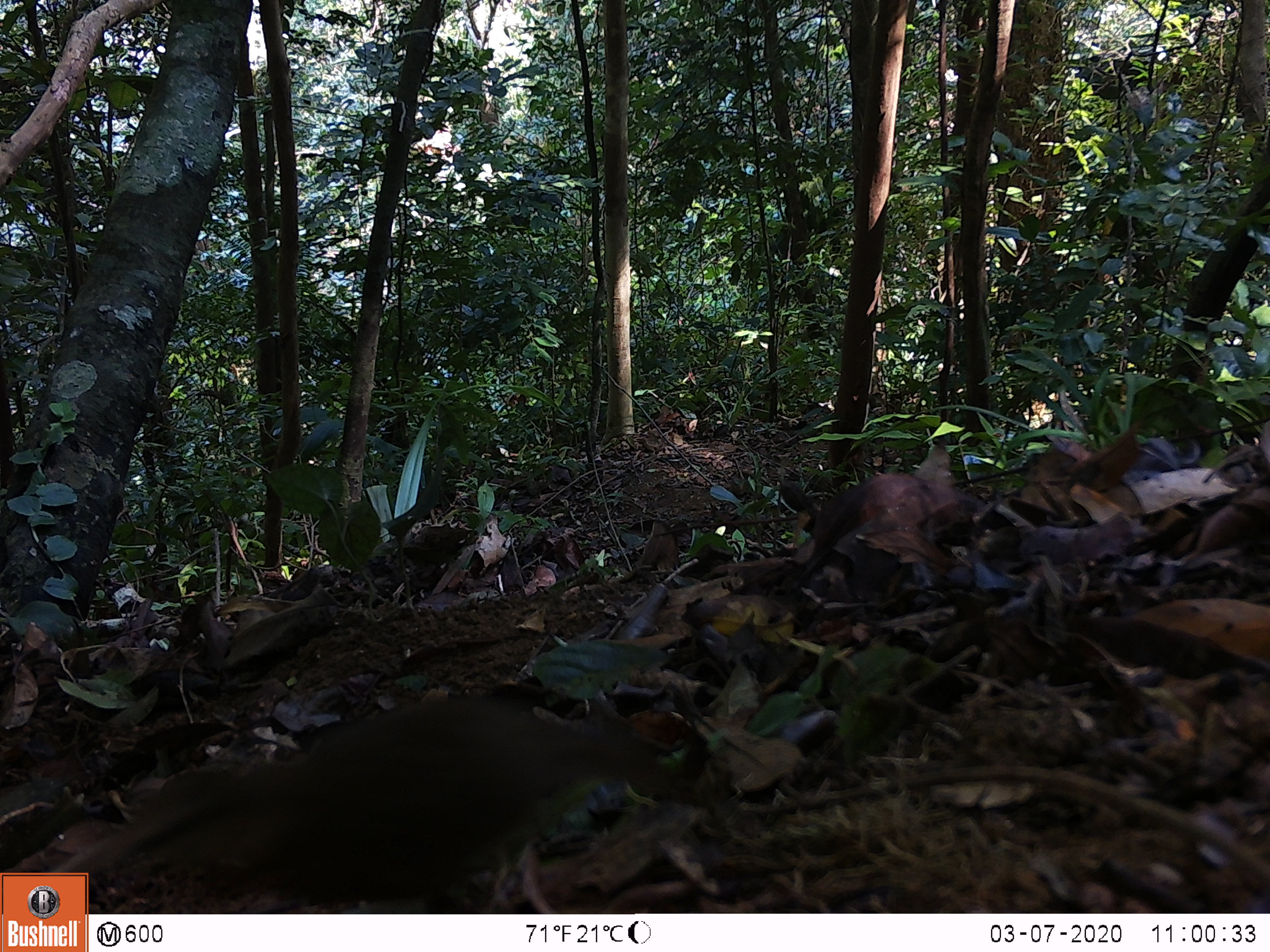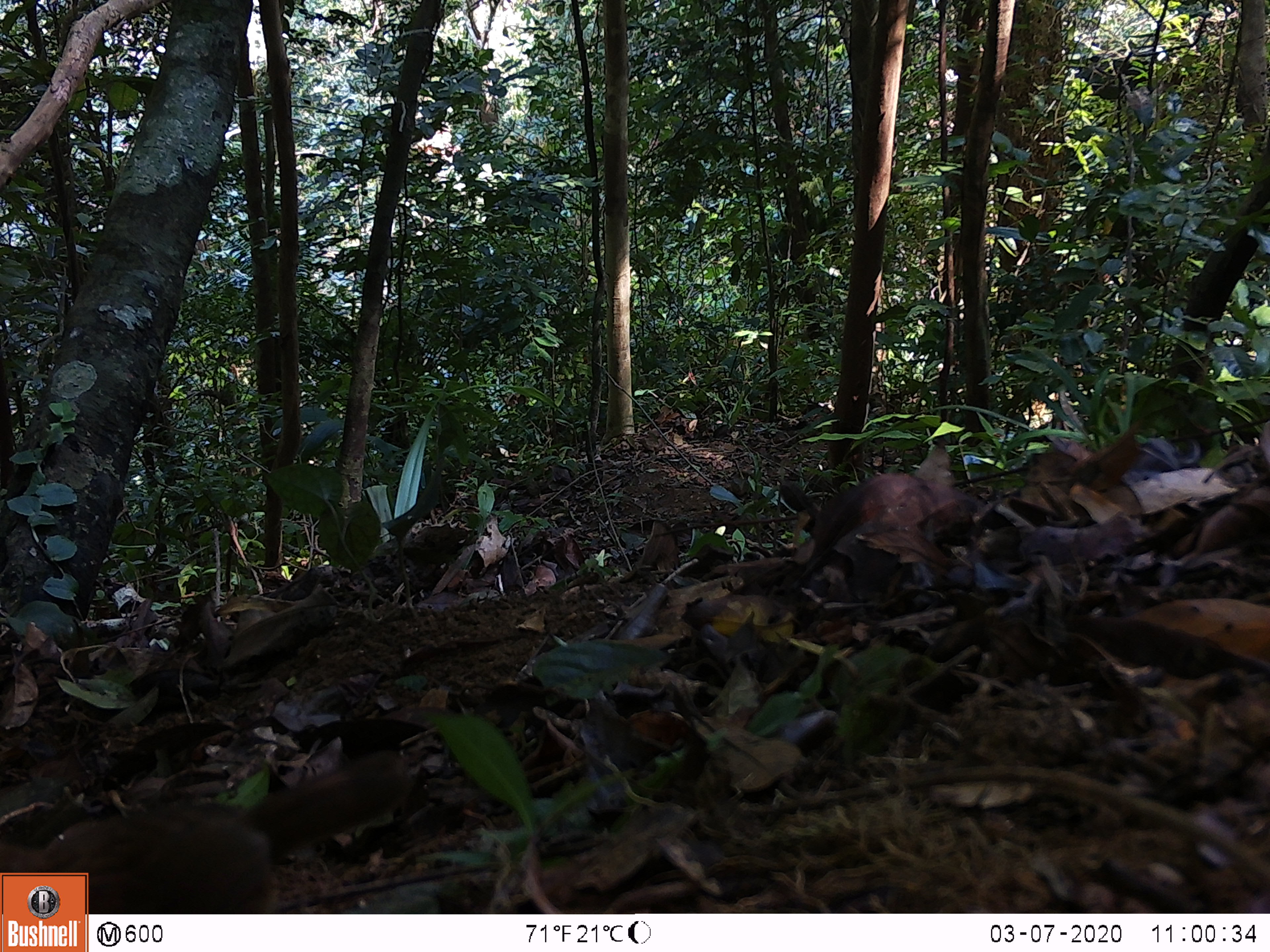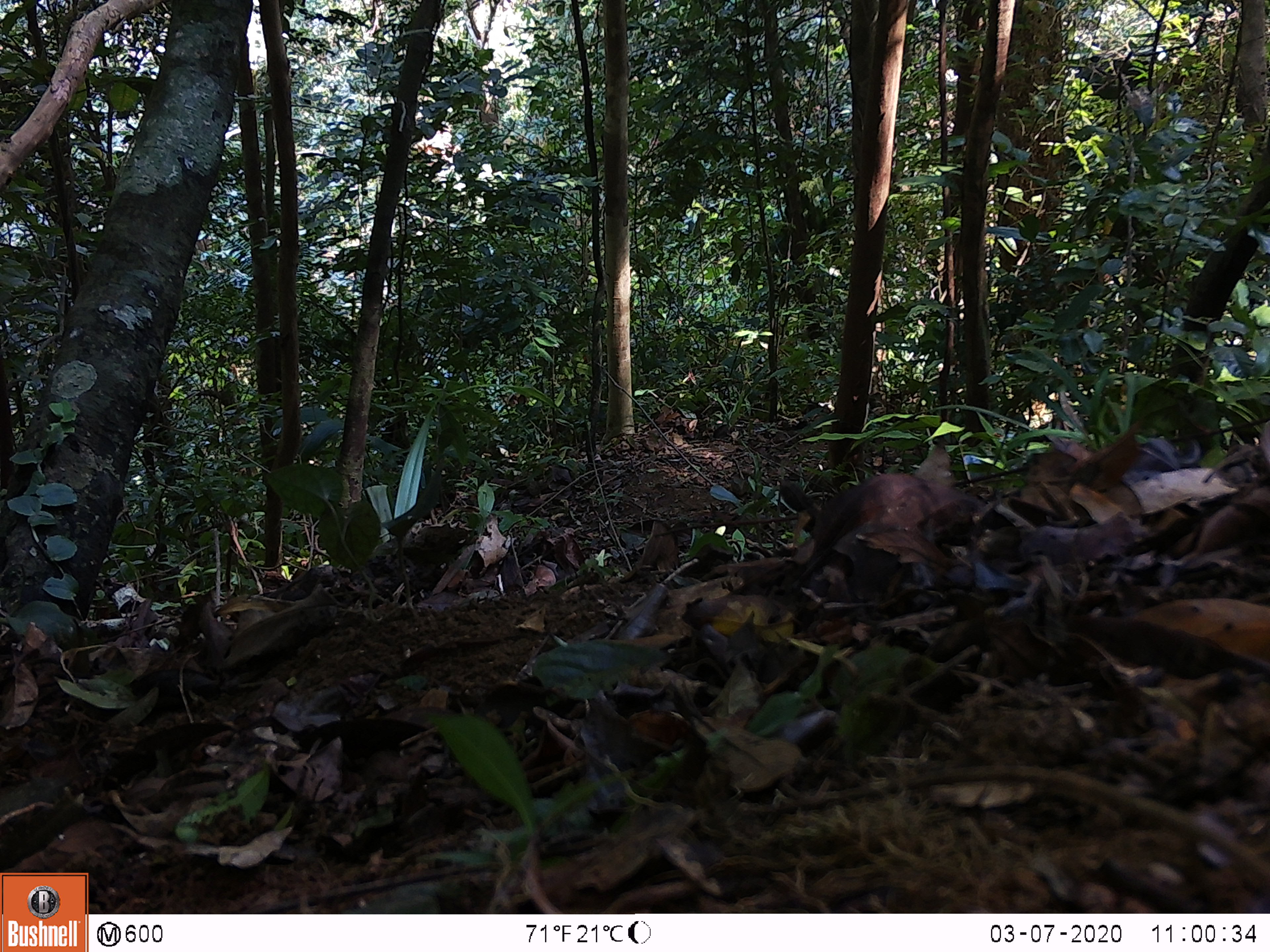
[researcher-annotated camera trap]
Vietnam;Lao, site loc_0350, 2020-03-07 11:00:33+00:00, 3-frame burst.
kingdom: Animalia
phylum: Chordata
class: Aves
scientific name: Aves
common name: bird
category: unidentified bird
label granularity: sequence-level